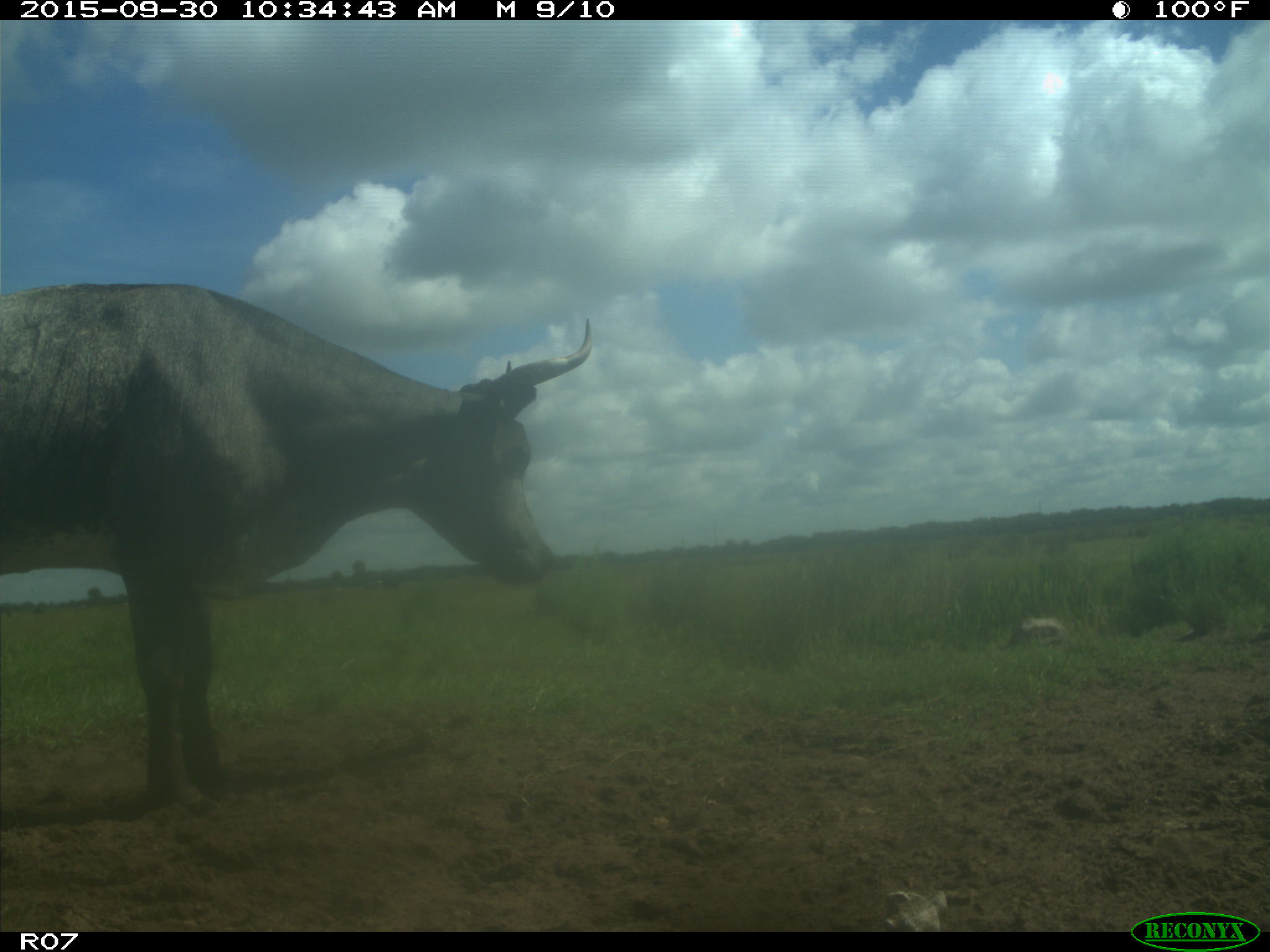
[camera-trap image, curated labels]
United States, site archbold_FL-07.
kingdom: Animalia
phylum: Chordata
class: Mammalia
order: Artiodactyla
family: Bovidae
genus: Bos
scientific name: Bos taurus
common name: domestic cow